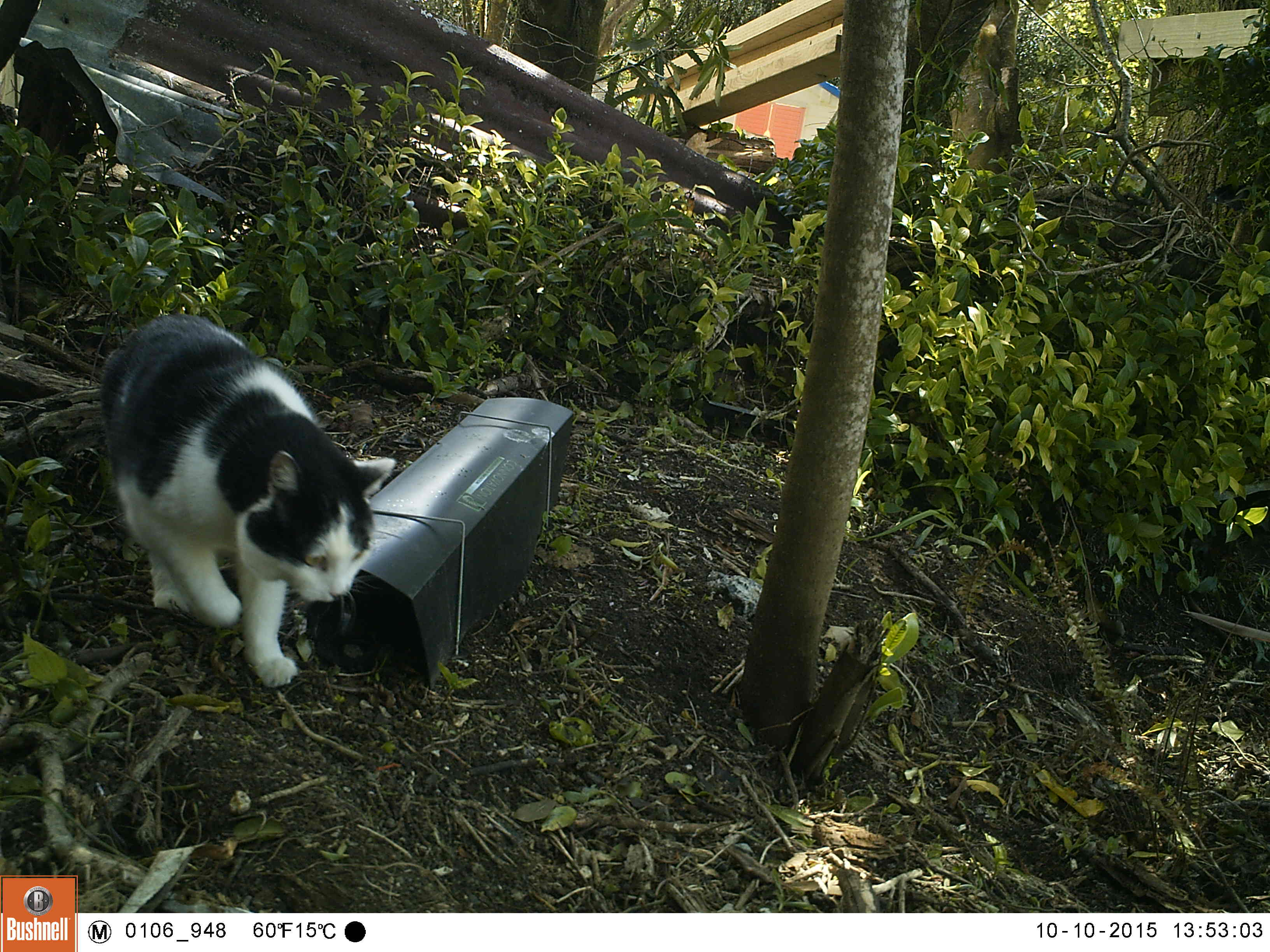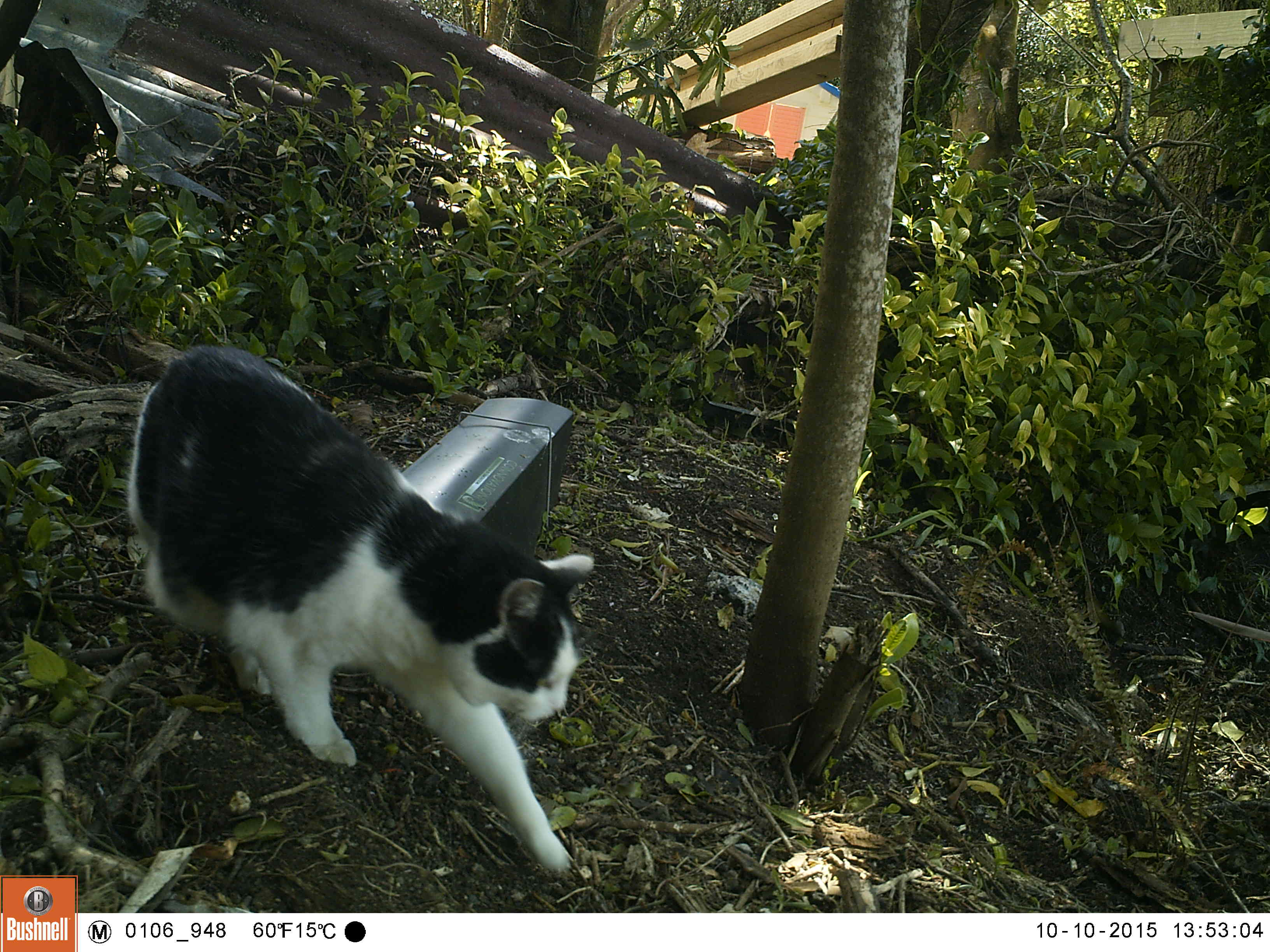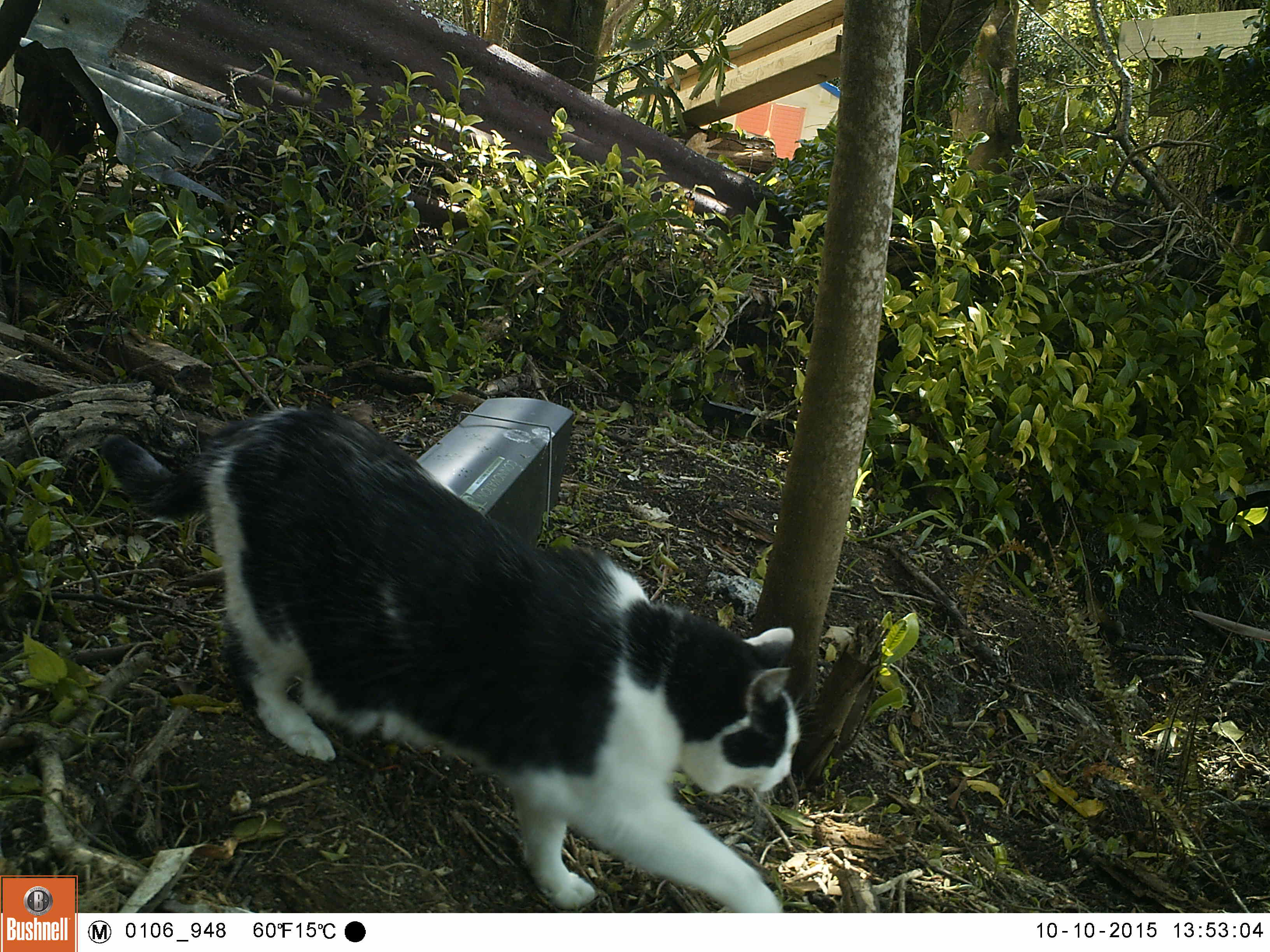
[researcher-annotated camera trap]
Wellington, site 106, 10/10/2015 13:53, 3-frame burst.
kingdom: Animalia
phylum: Chordata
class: Mammalia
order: Carnivora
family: Felidae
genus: Felis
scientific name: Felis catus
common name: cat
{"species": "cat (Felis catus)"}